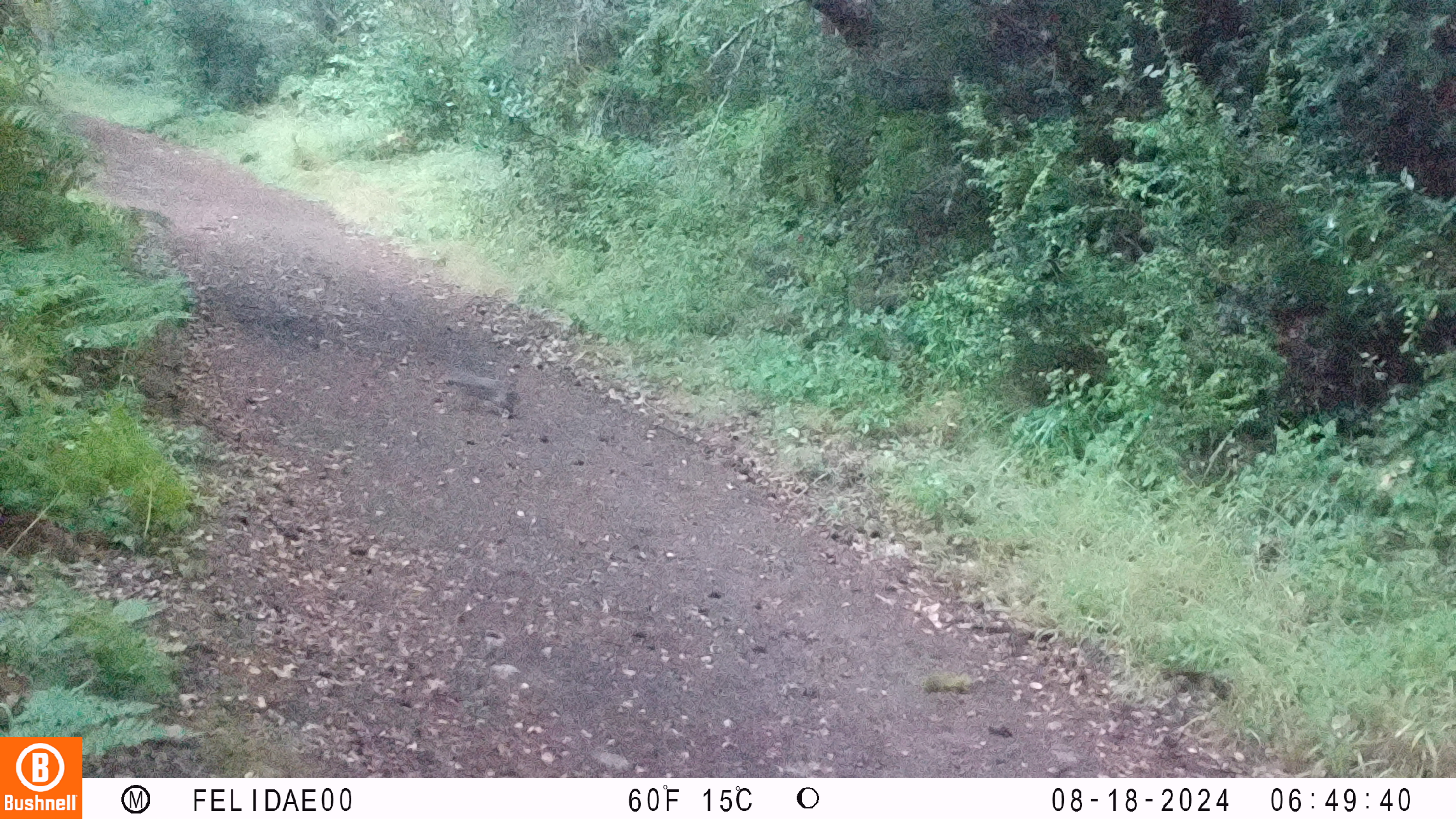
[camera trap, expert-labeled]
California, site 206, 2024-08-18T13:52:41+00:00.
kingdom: Animalia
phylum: Chordata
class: Mammalia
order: Lagomorpha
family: Leporidae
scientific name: Leporidae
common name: rabbit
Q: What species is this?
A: Rabbit (Leporidae).